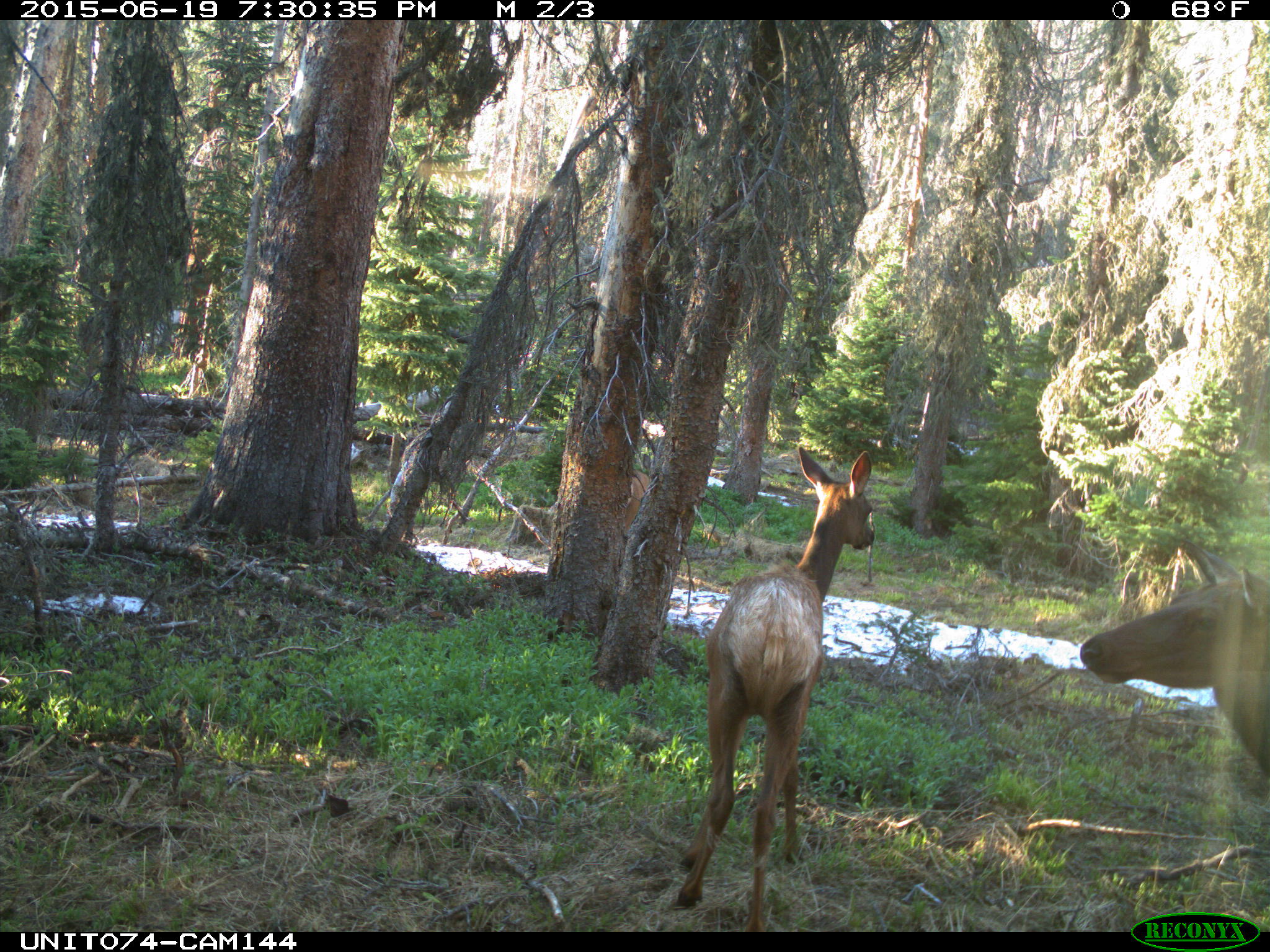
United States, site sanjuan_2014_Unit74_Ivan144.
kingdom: Animalia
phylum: Chordata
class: Mammalia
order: Artiodactyla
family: Cervidae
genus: Cervus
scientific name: Cervus elaphus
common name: red deer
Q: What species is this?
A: Cervus elaphus (red deer).